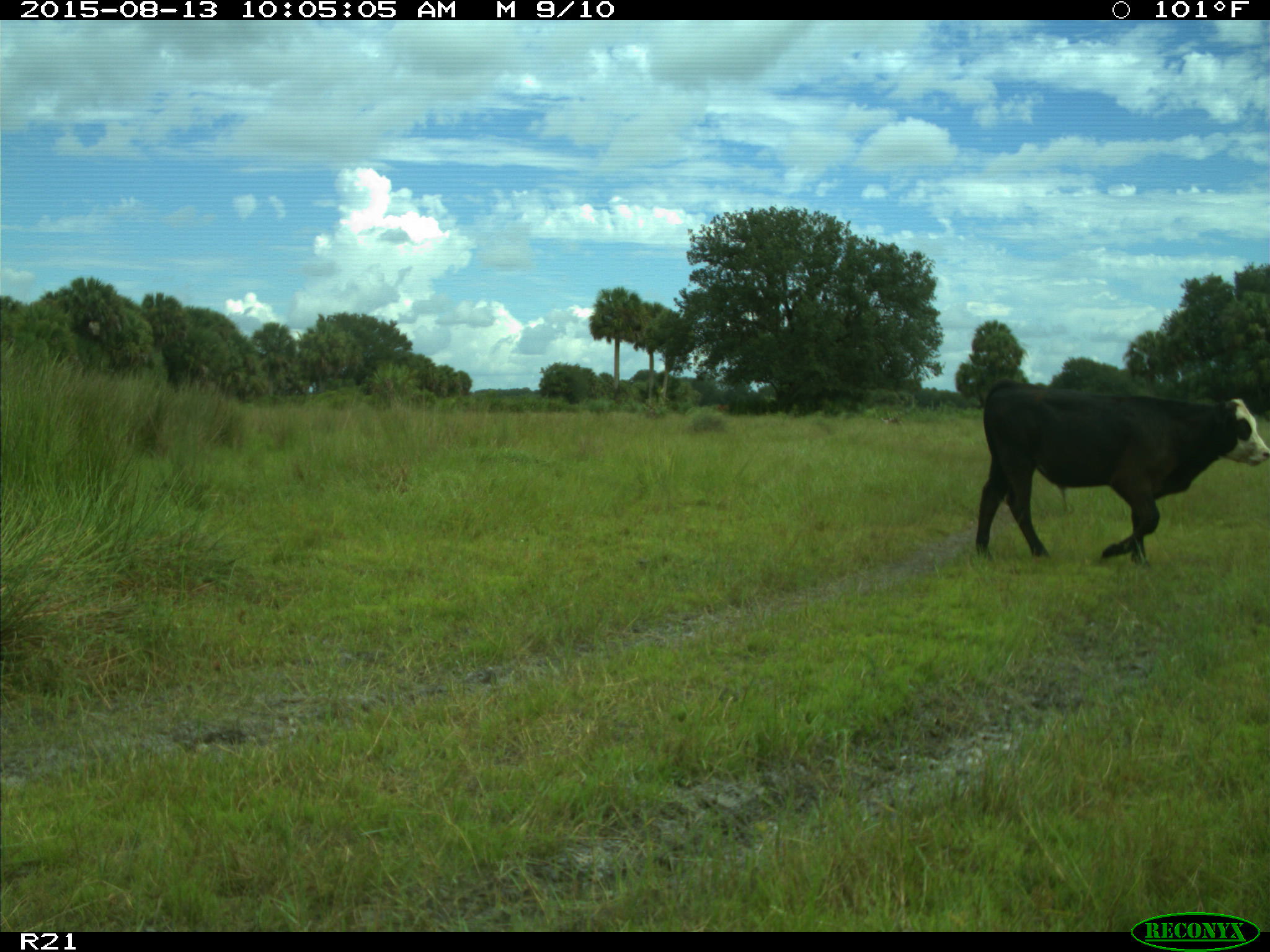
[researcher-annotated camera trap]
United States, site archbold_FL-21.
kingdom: Animalia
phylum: Chordata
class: Mammalia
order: Artiodactyla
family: Bovidae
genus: Bos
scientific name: Bos taurus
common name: domestic cow